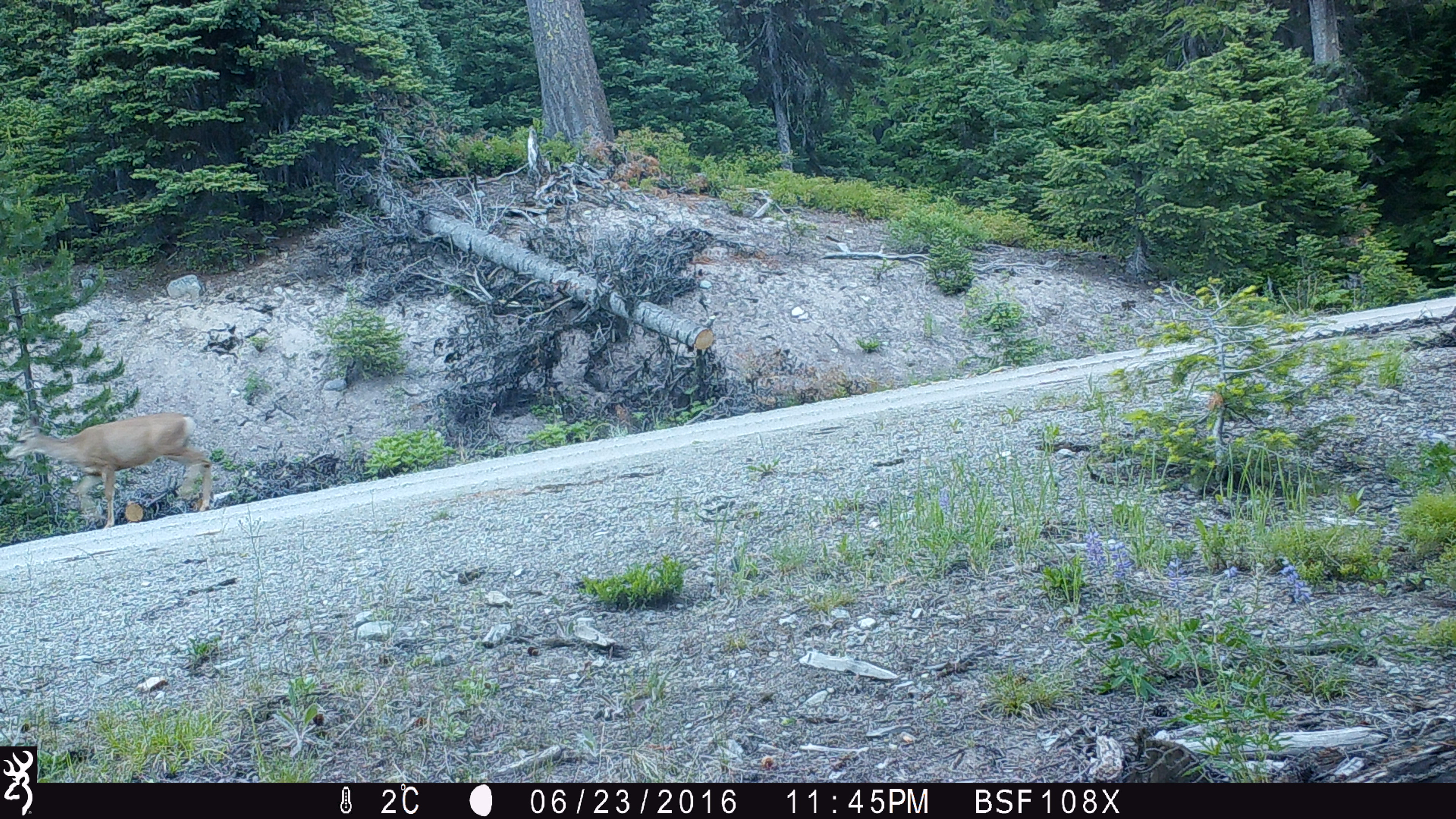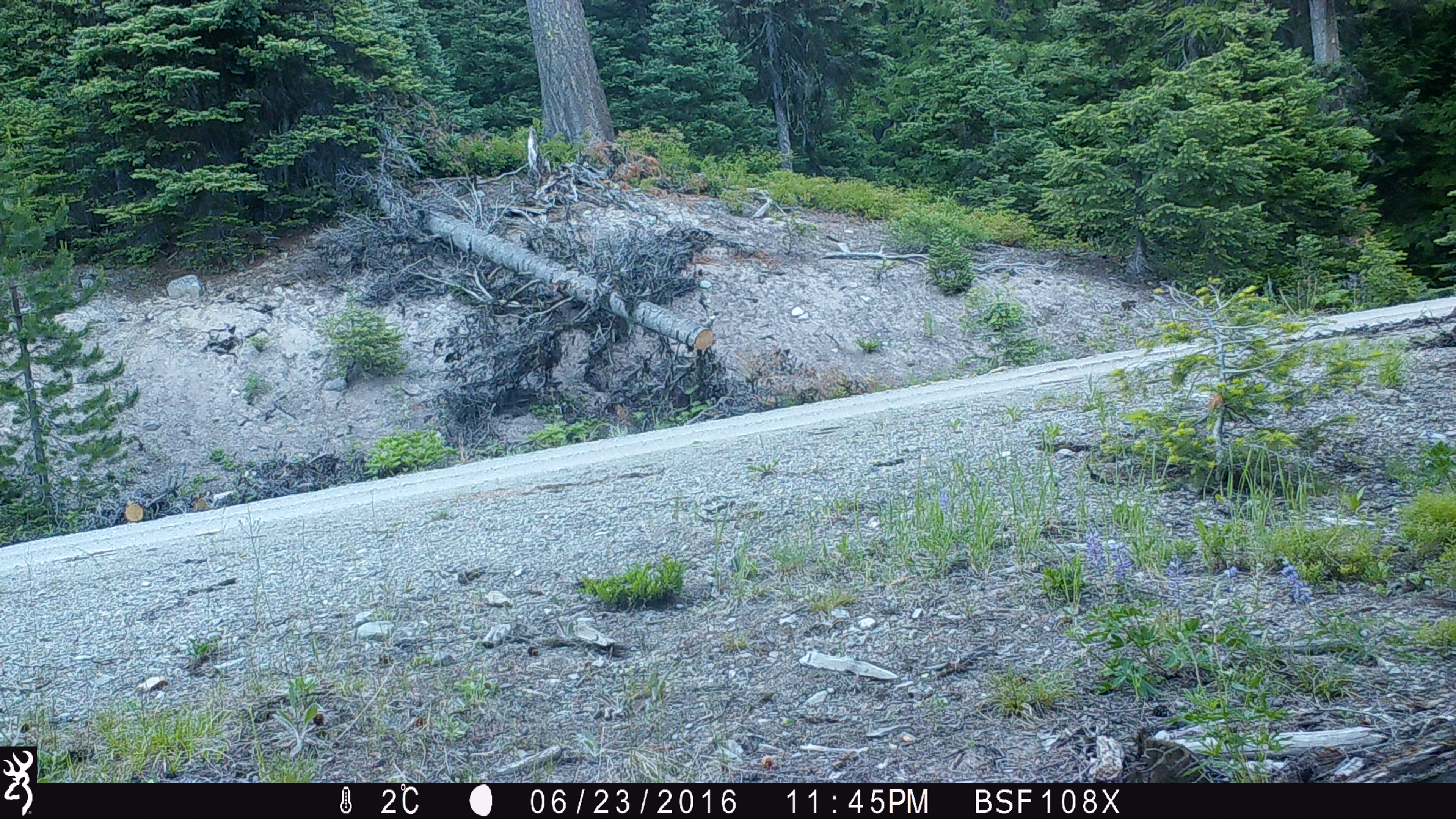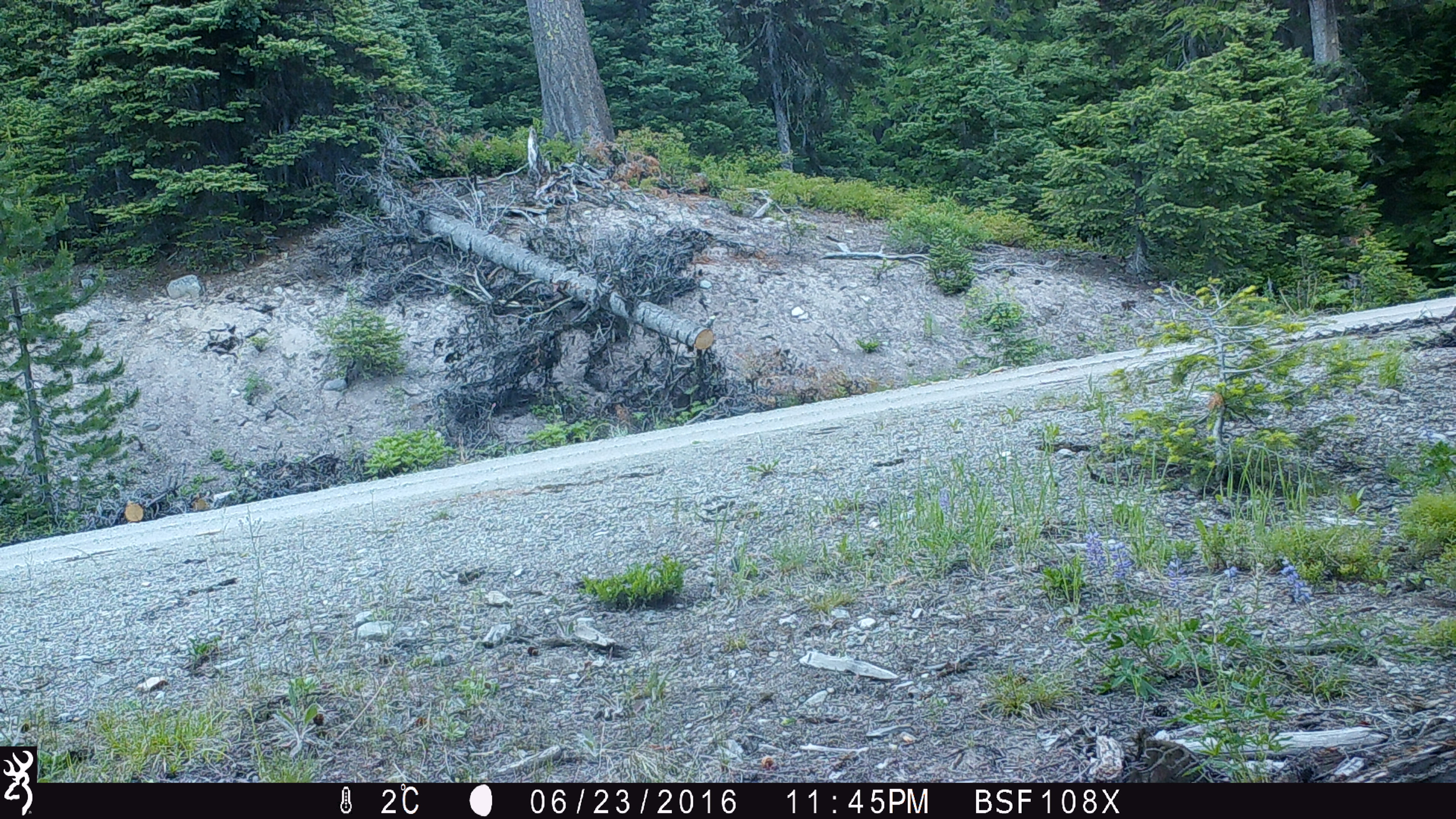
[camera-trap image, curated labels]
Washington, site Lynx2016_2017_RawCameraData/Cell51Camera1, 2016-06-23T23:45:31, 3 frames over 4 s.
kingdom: Animalia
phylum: Chordata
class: Mammalia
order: Artiodactyla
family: Cervidae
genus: Odocoileus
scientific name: Odocoileus hemionus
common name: mule deer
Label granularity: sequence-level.